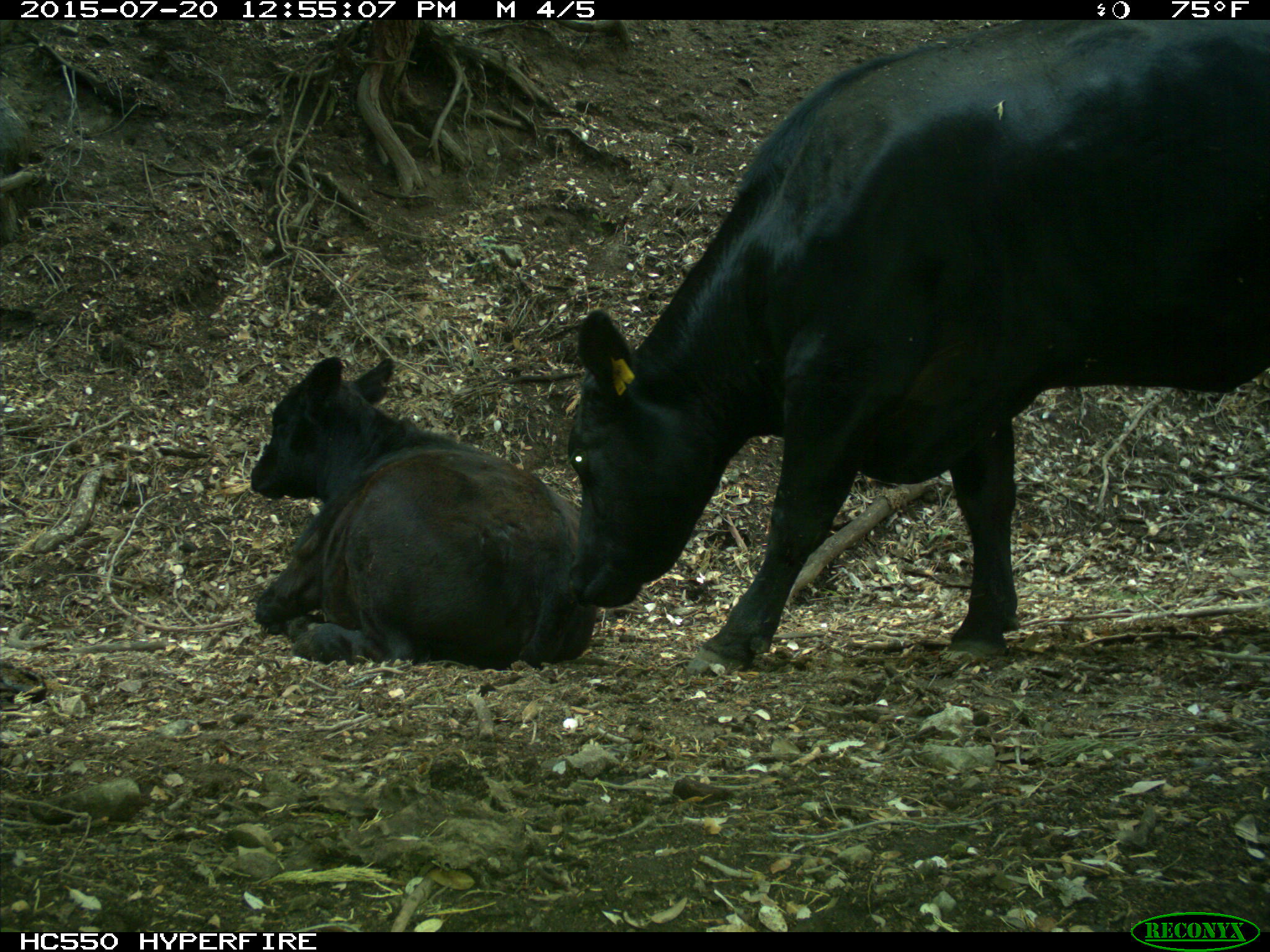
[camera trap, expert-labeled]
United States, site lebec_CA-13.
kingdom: Animalia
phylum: Chordata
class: Mammalia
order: Artiodactyla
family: Bovidae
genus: Bos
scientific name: Bos taurus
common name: domestic cow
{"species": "Bos taurus (domestic cow)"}